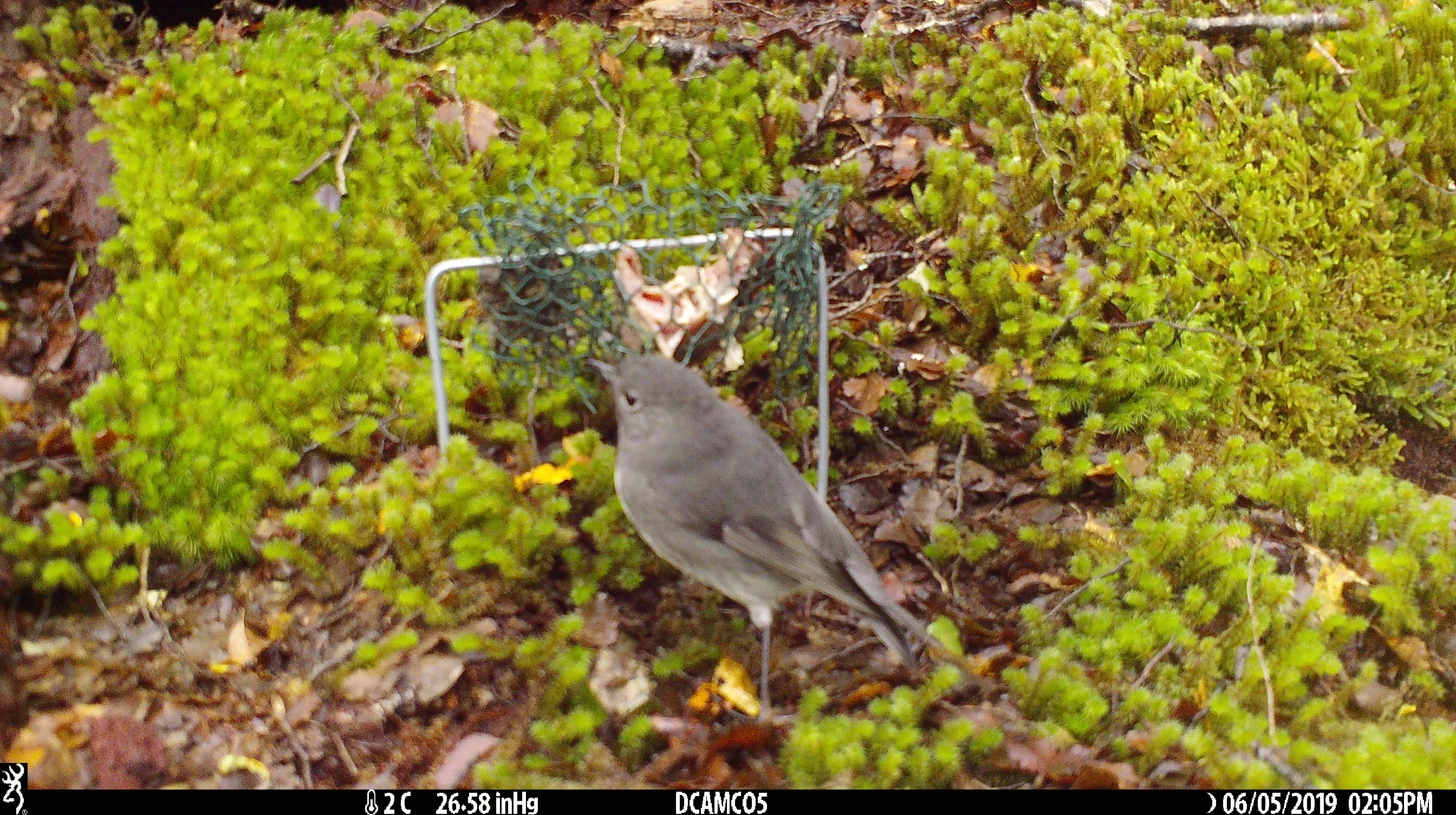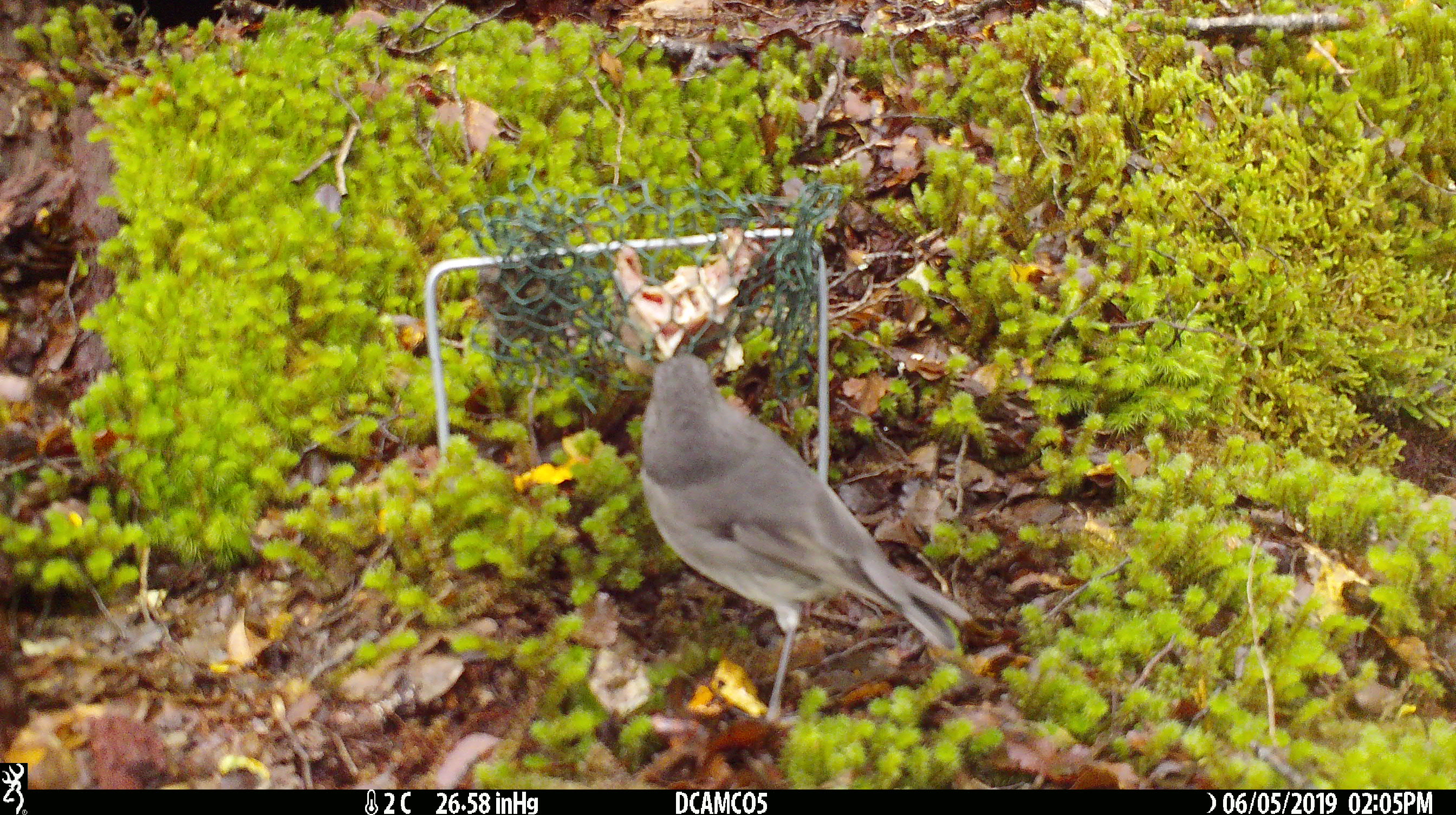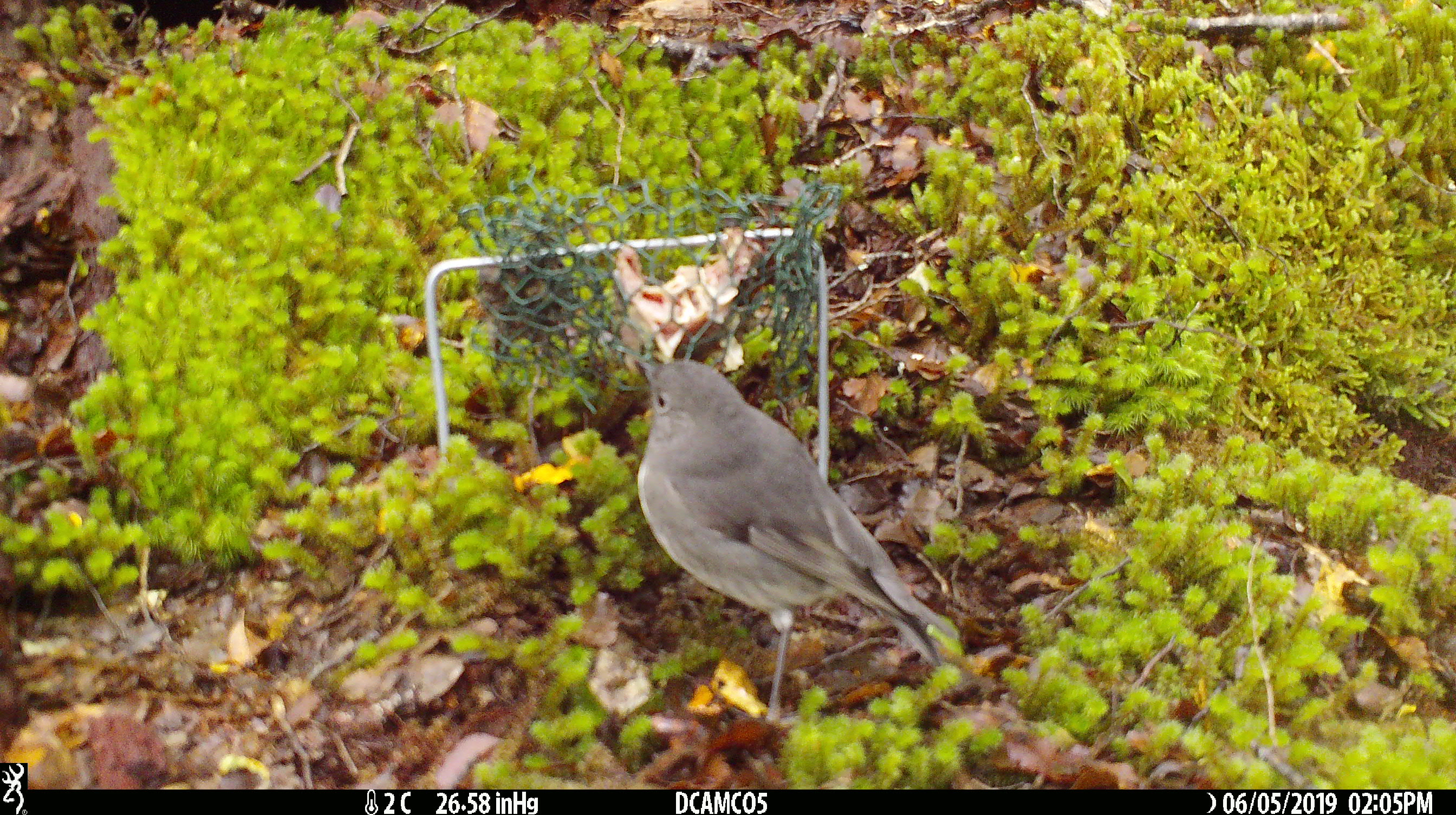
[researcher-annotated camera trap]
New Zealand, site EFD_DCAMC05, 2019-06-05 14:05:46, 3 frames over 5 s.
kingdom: Animalia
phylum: Chordata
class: Aves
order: Passeriformes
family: Petroicidae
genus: Petroica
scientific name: Petroica australis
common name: new zealand robin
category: robin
Robin (new zealand robin) (Petroica australis).